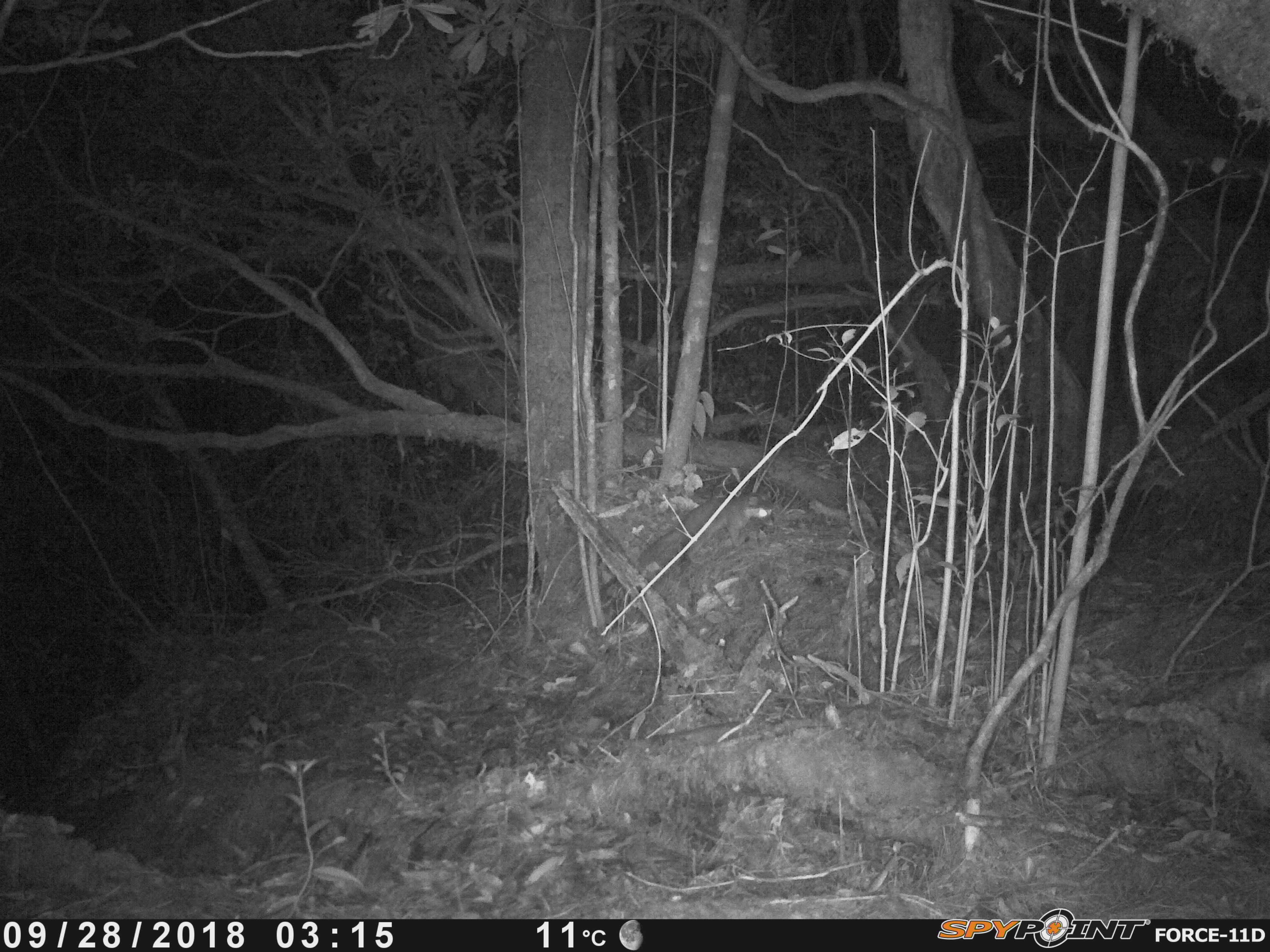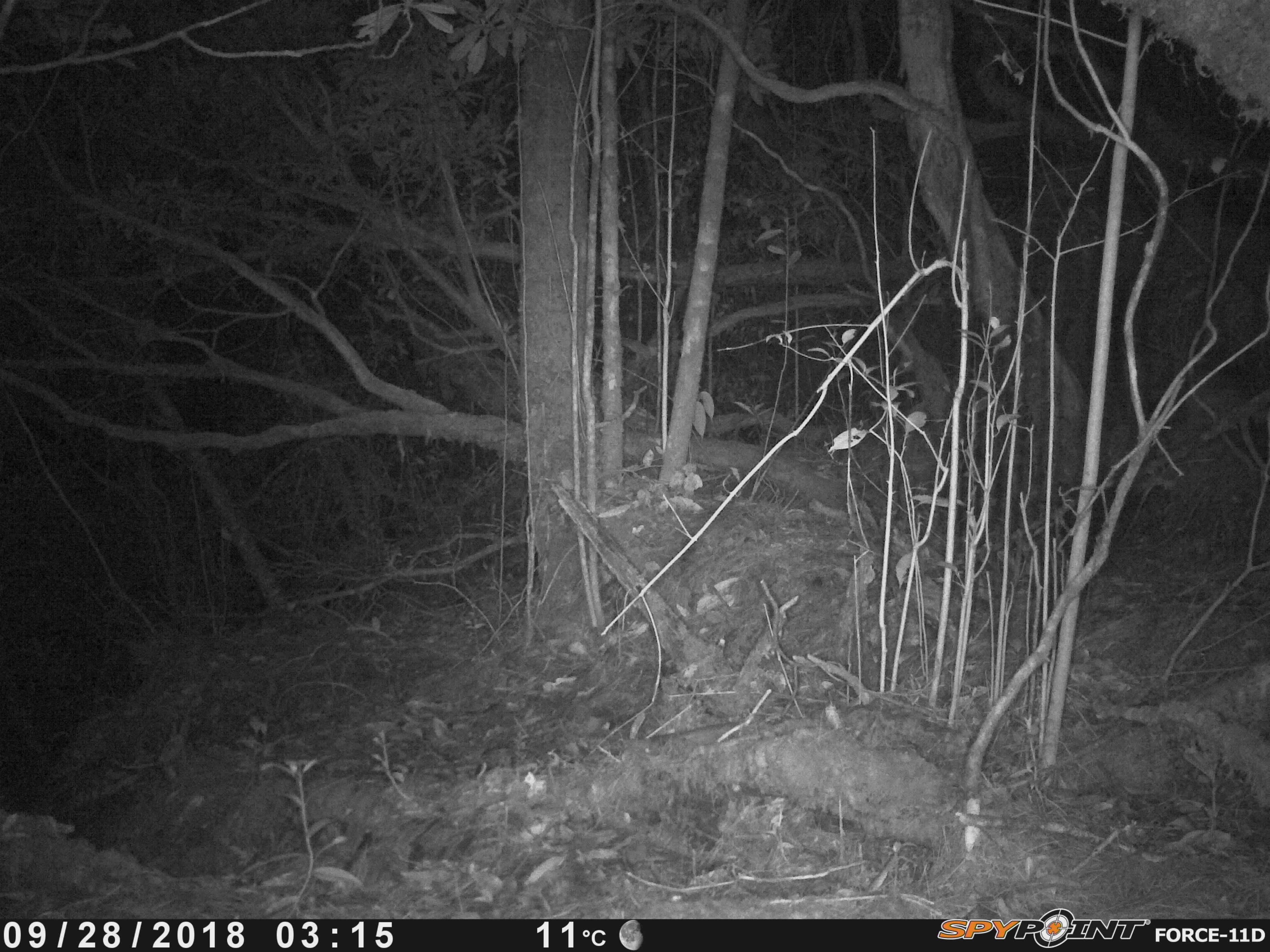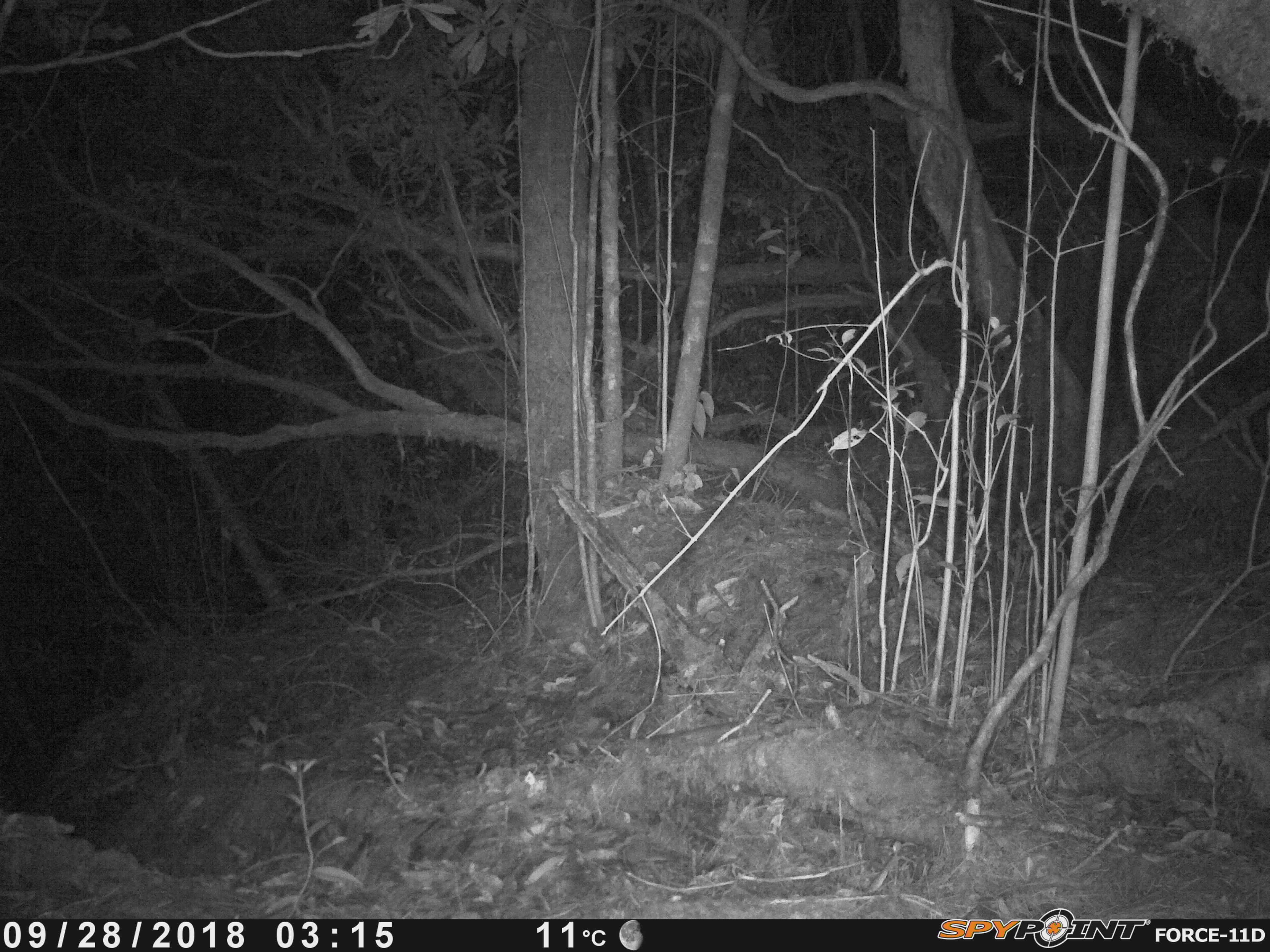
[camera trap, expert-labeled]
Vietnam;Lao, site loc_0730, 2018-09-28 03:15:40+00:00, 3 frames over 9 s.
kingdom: Animalia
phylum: Chordata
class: Mammalia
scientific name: Mammalia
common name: mammal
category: unidentified small mammal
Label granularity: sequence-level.